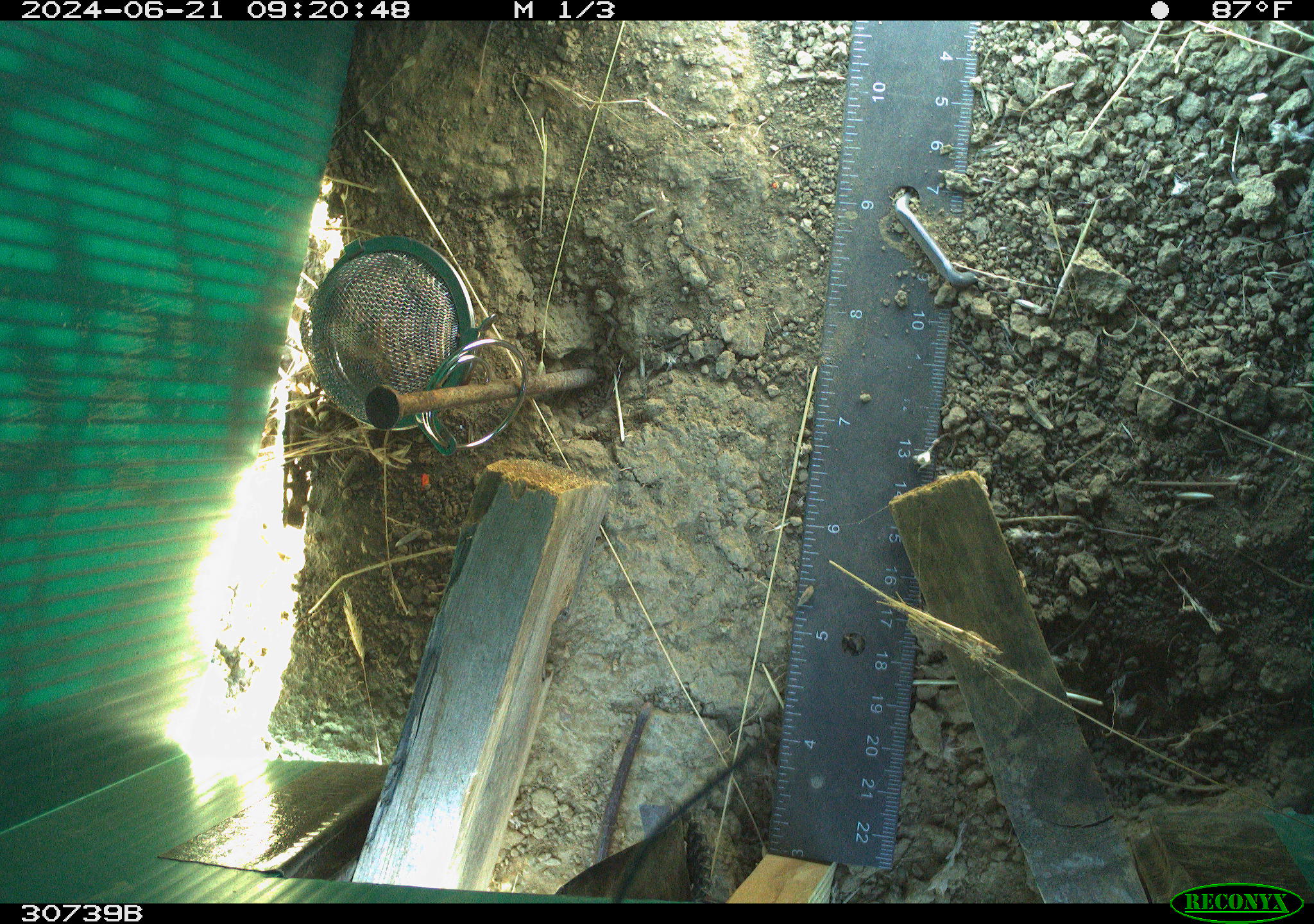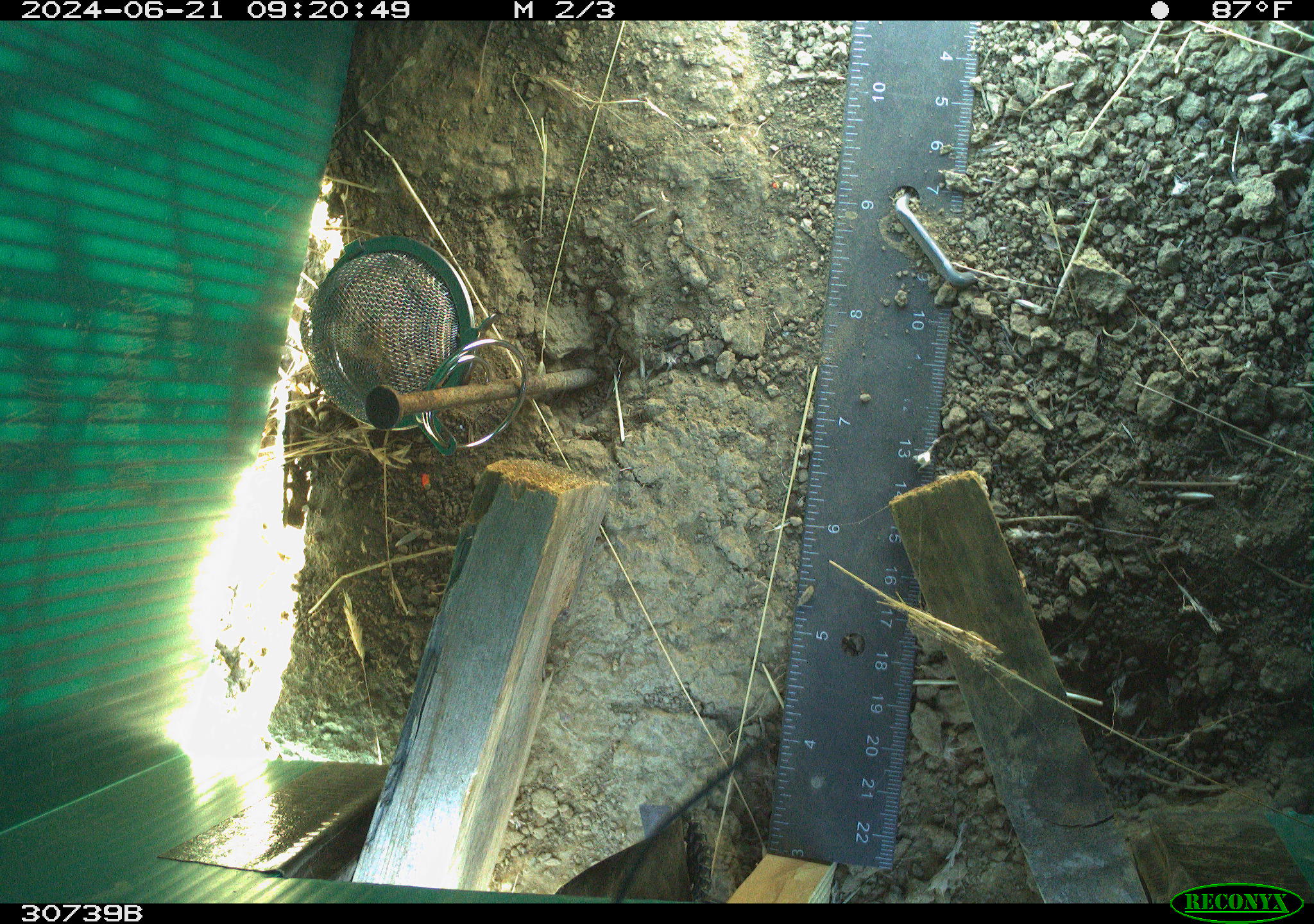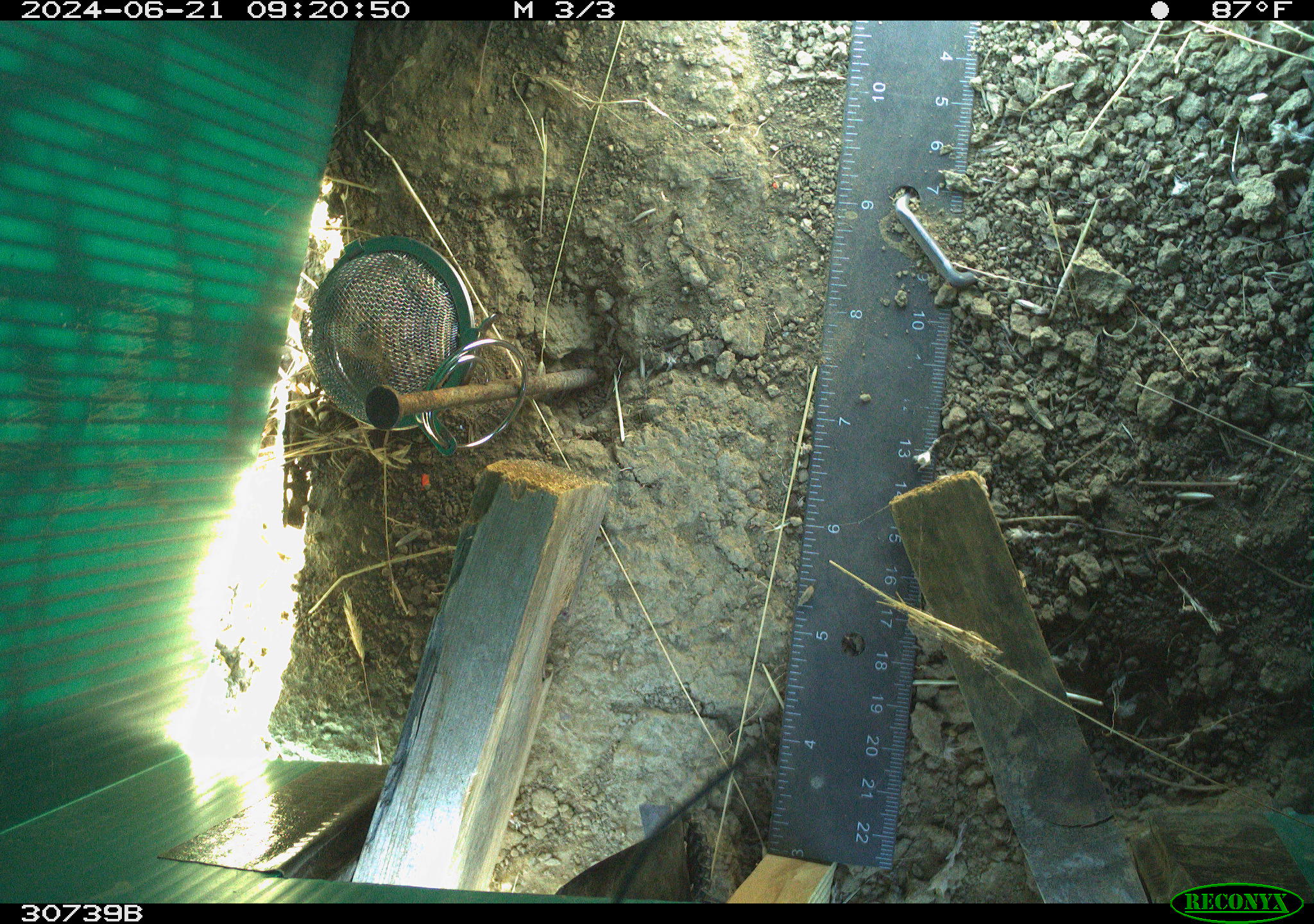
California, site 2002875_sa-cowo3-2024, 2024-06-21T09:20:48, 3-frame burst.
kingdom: Animalia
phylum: Chordata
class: Reptilia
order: Squamata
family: Teiidae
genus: Aspidoscelis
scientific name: Aspidoscelis tigris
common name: western whiptail